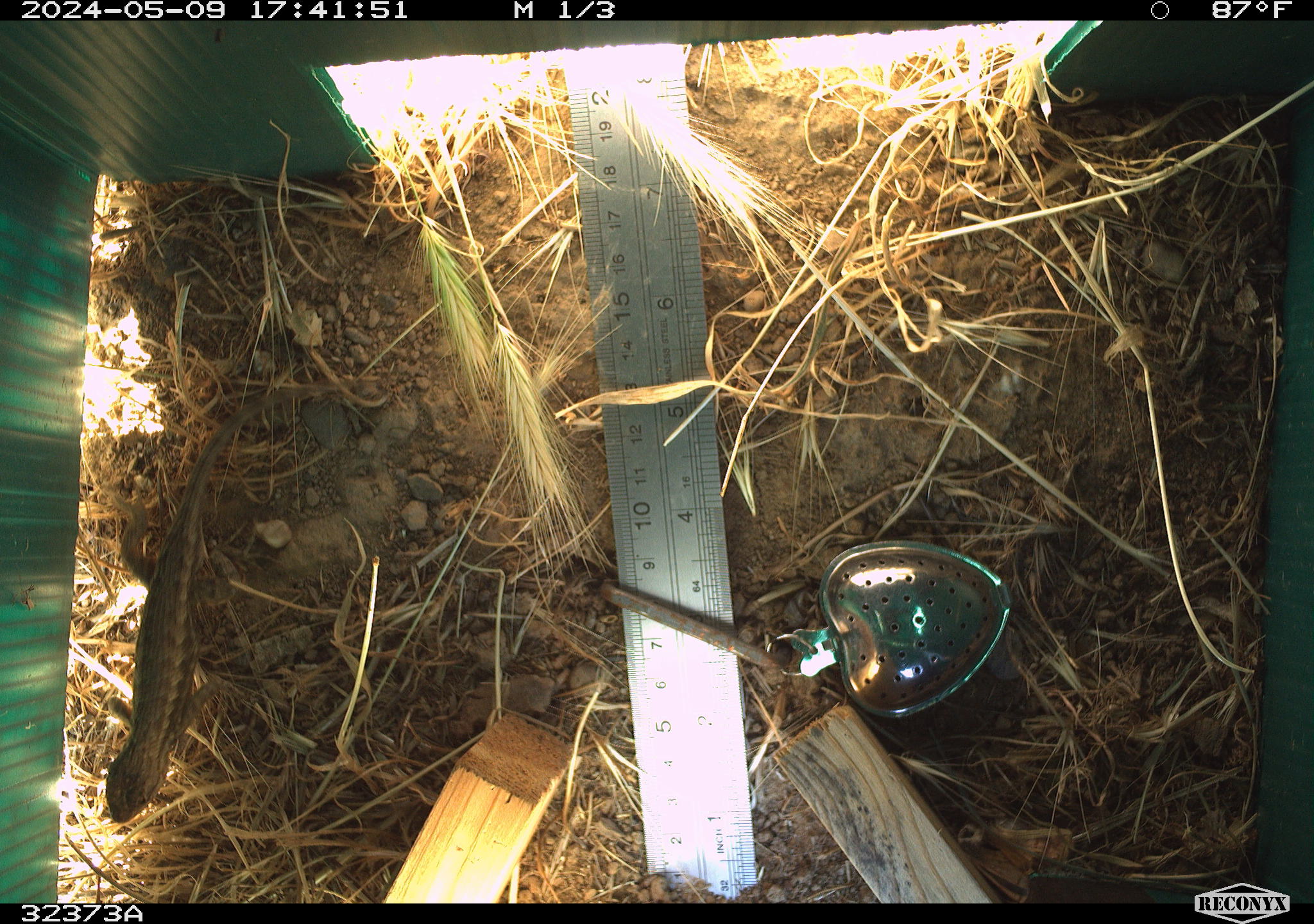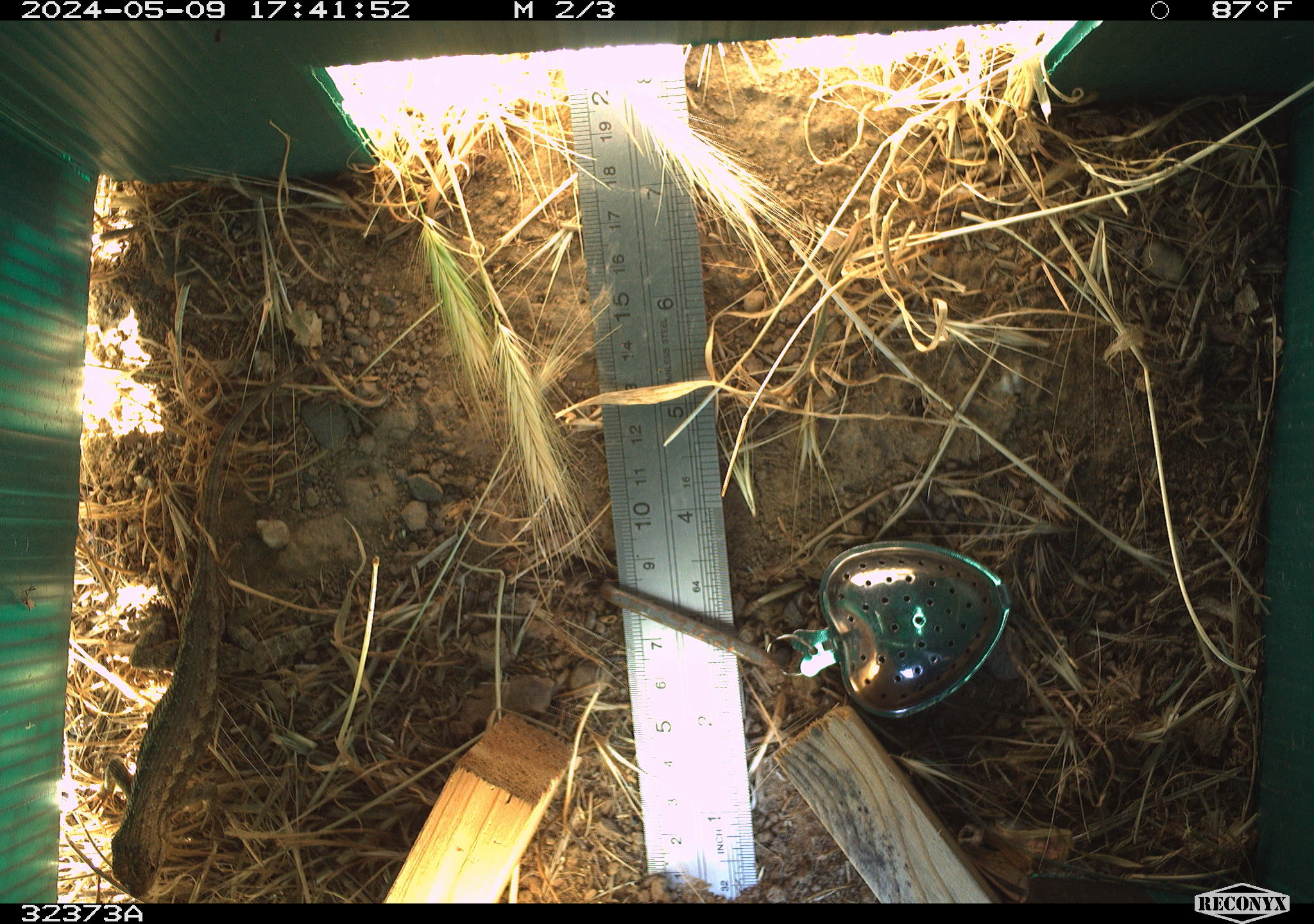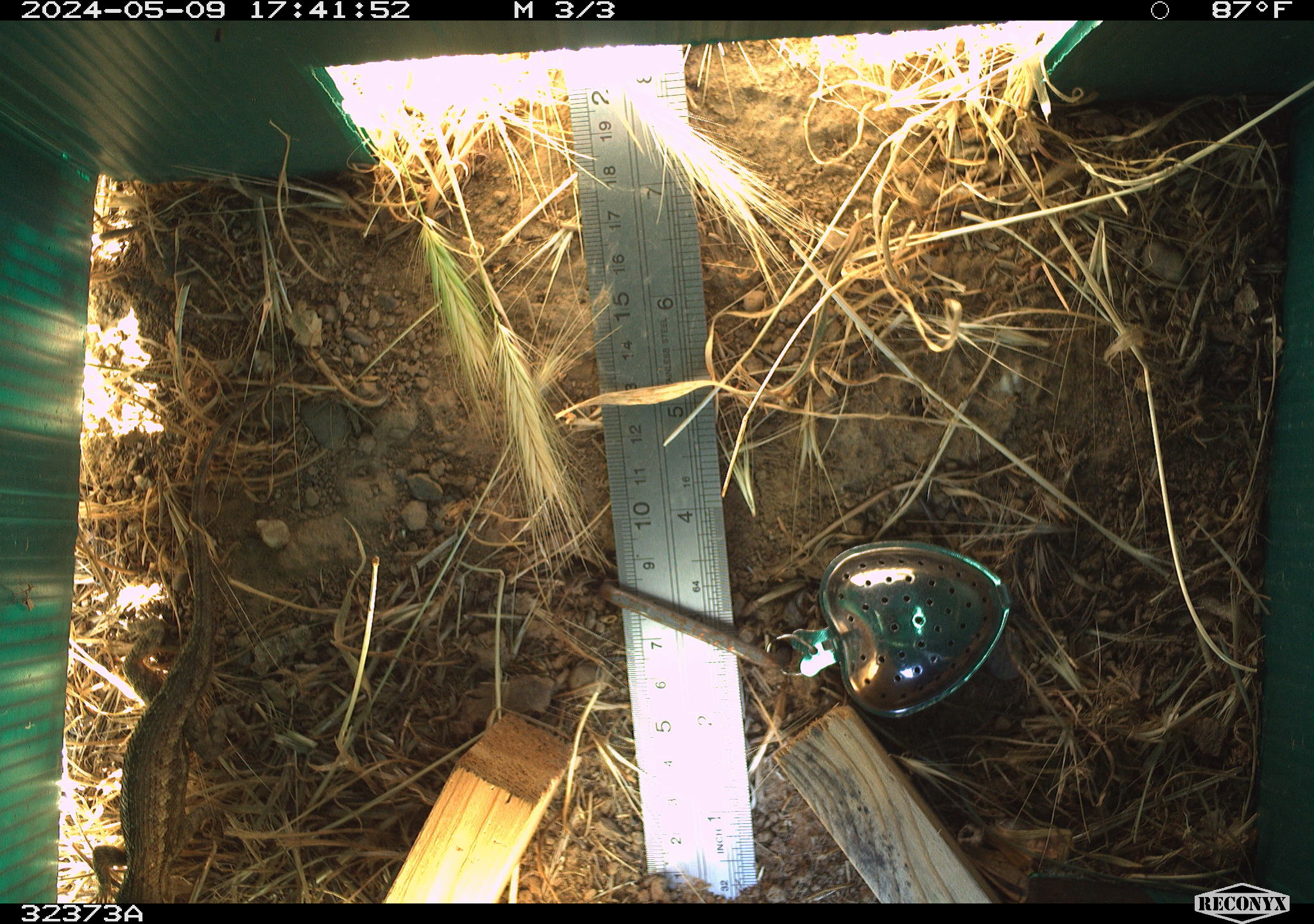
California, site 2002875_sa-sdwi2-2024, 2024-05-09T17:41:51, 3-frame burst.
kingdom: Animalia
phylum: Chordata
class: Reptilia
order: Squamata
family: Phrynosomatidae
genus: Sceloporus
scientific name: Sceloporus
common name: spiny lizards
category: sceloporus species